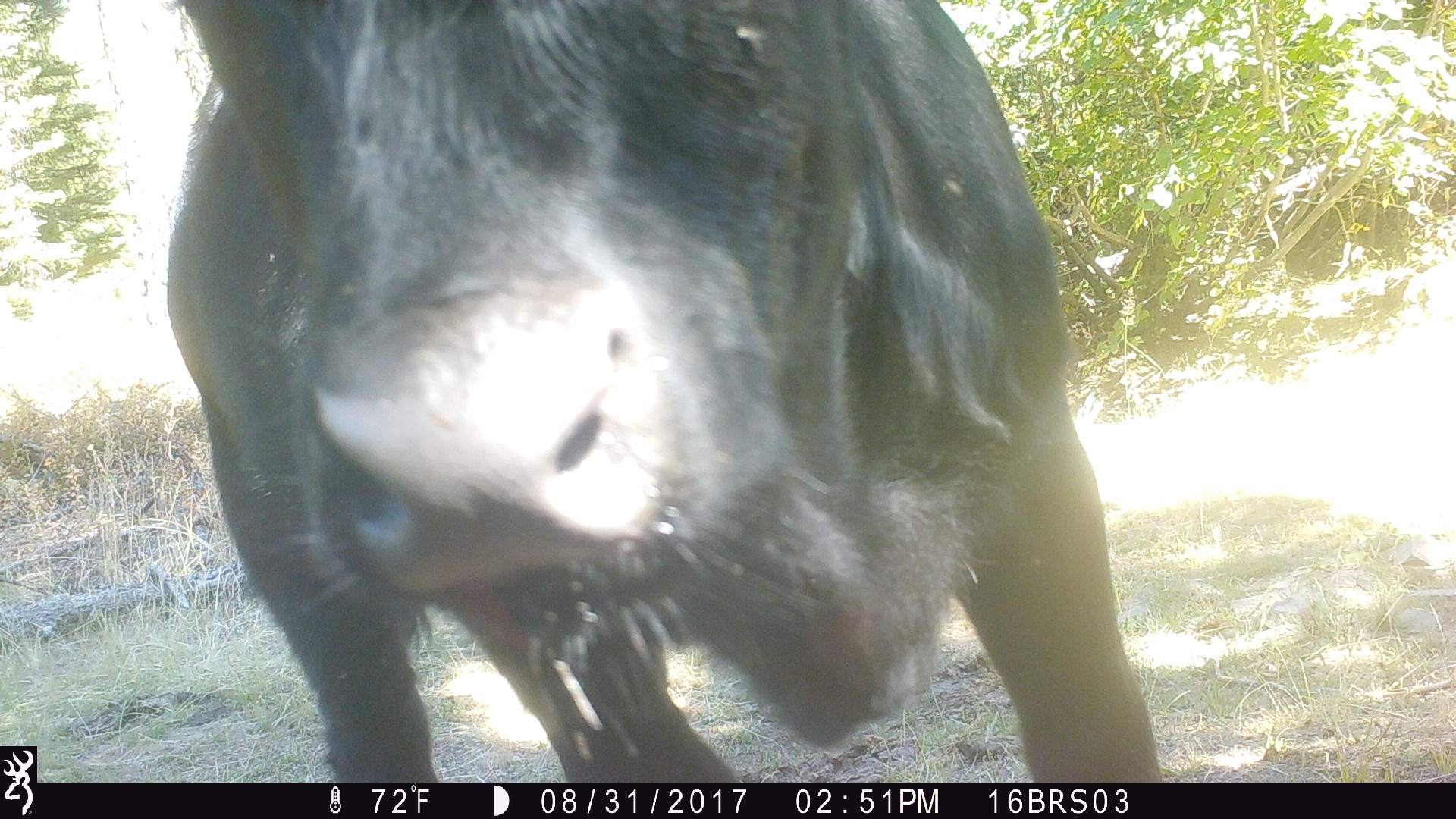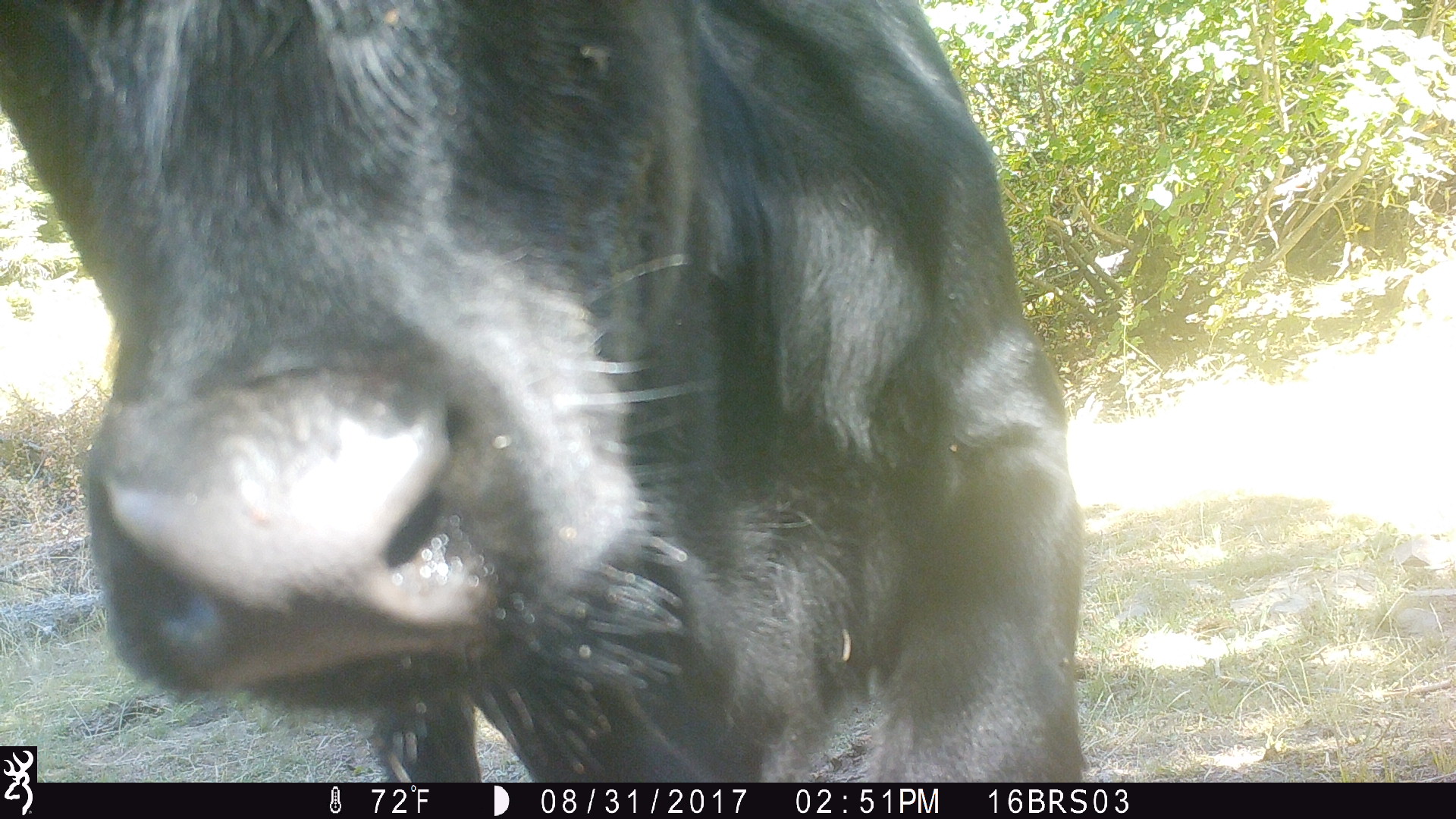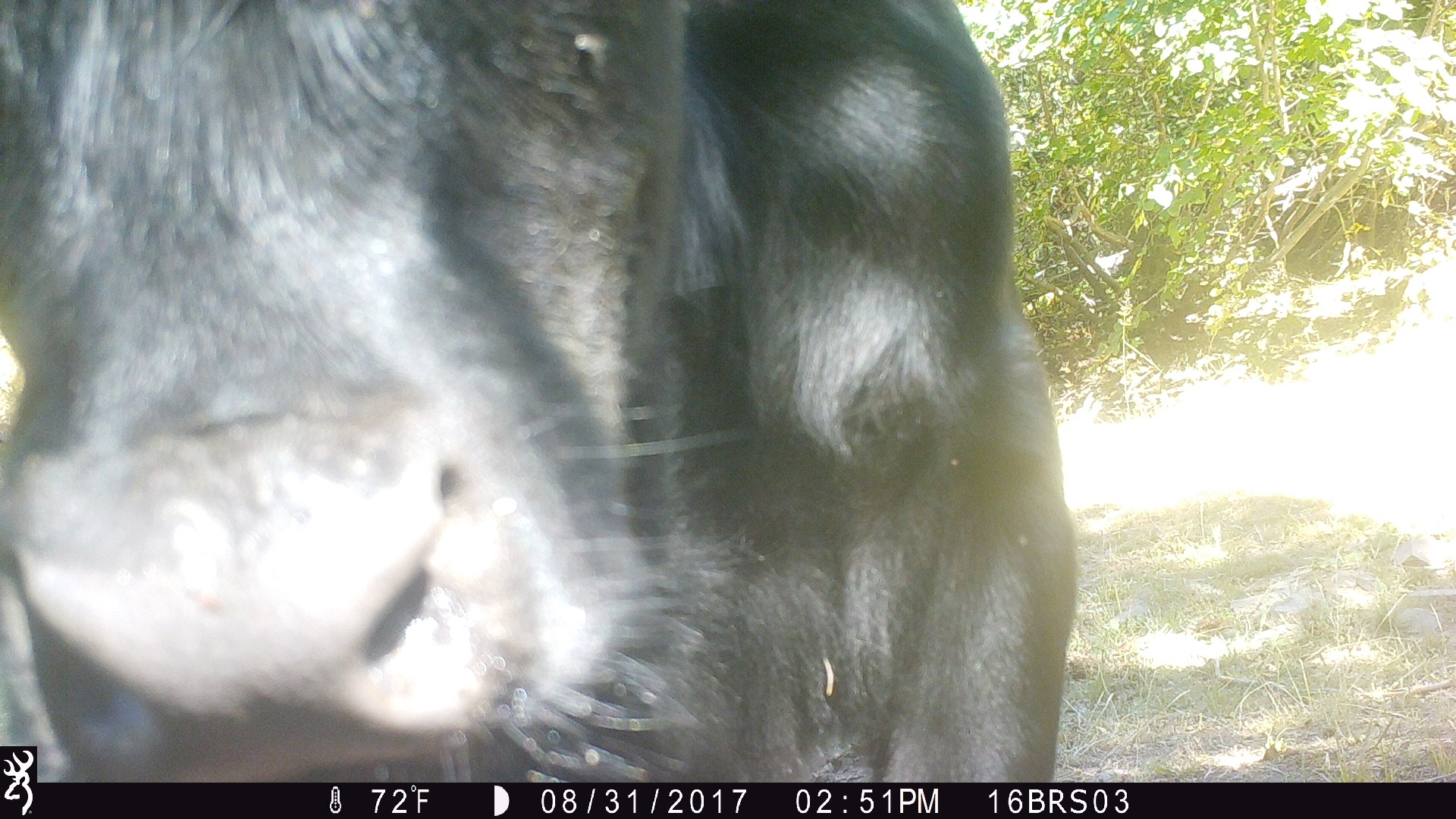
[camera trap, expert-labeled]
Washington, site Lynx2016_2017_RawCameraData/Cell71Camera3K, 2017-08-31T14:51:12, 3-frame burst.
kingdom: Animalia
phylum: Chordata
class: Mammalia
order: Artiodactyla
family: Bovidae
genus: Bos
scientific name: Bos taurus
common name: domestic cattle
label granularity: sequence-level